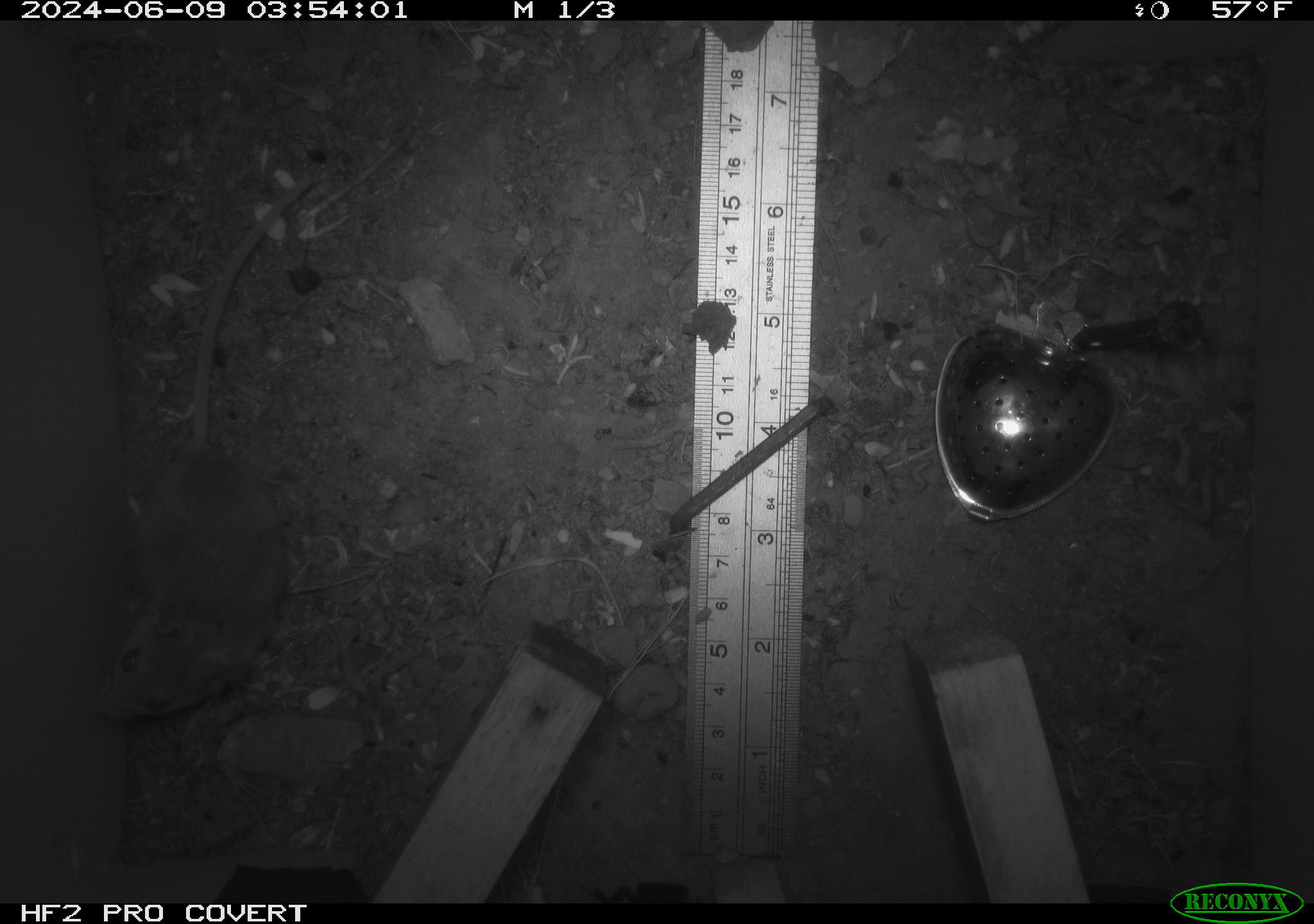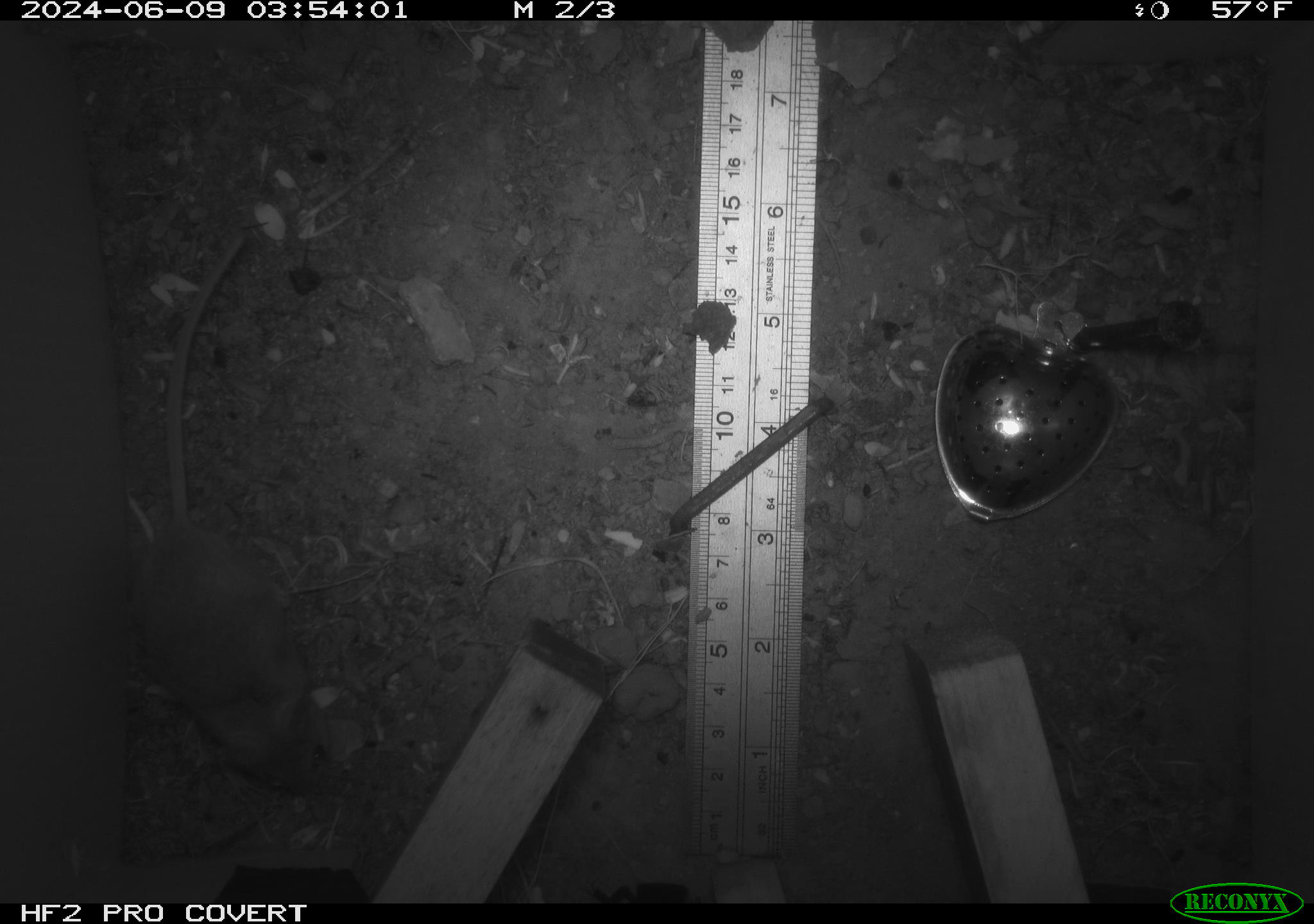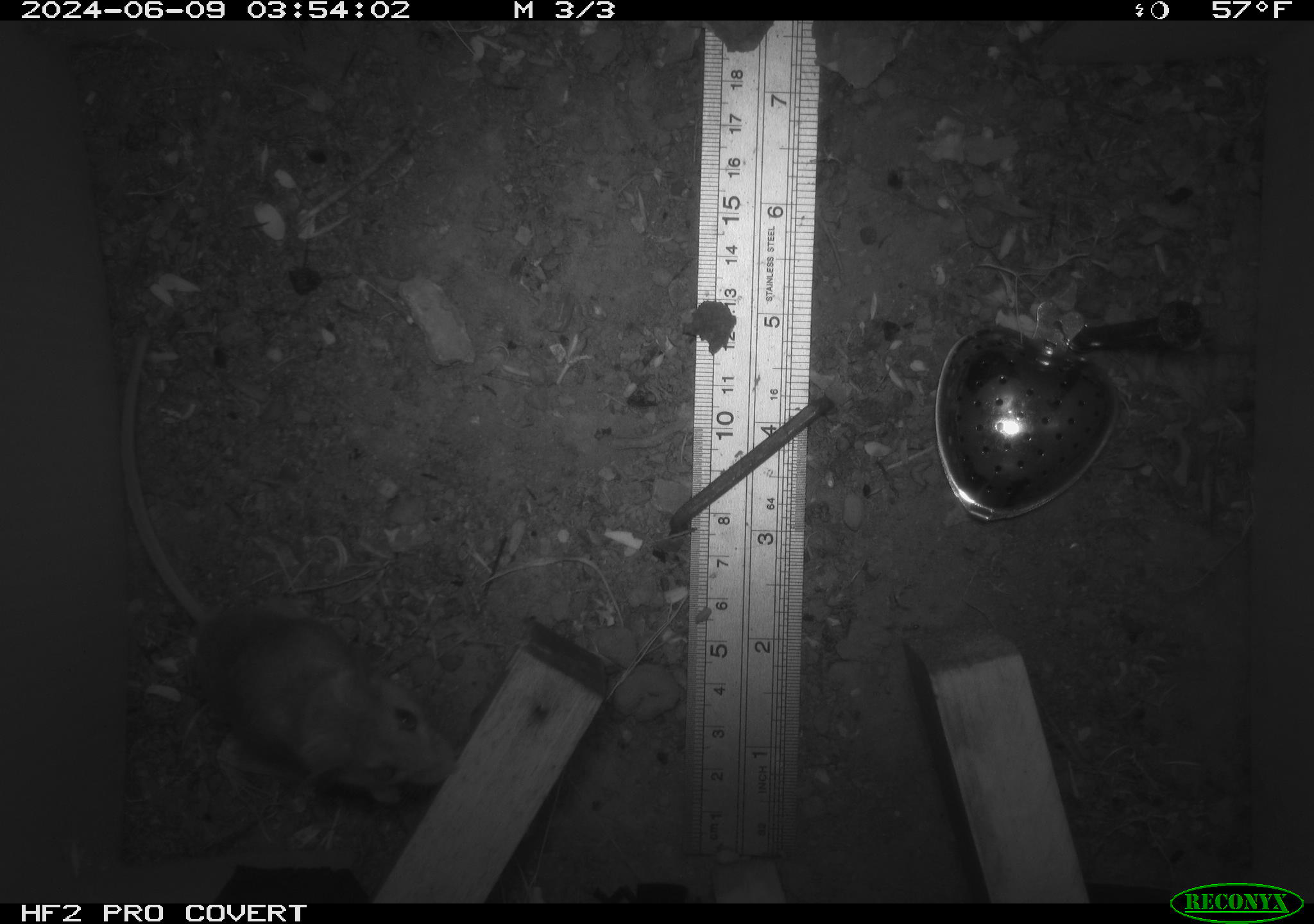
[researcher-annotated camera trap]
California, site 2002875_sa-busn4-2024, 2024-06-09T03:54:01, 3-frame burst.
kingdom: Animalia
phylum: Chordata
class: Mammalia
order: Rodentia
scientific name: Rodentia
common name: rodent